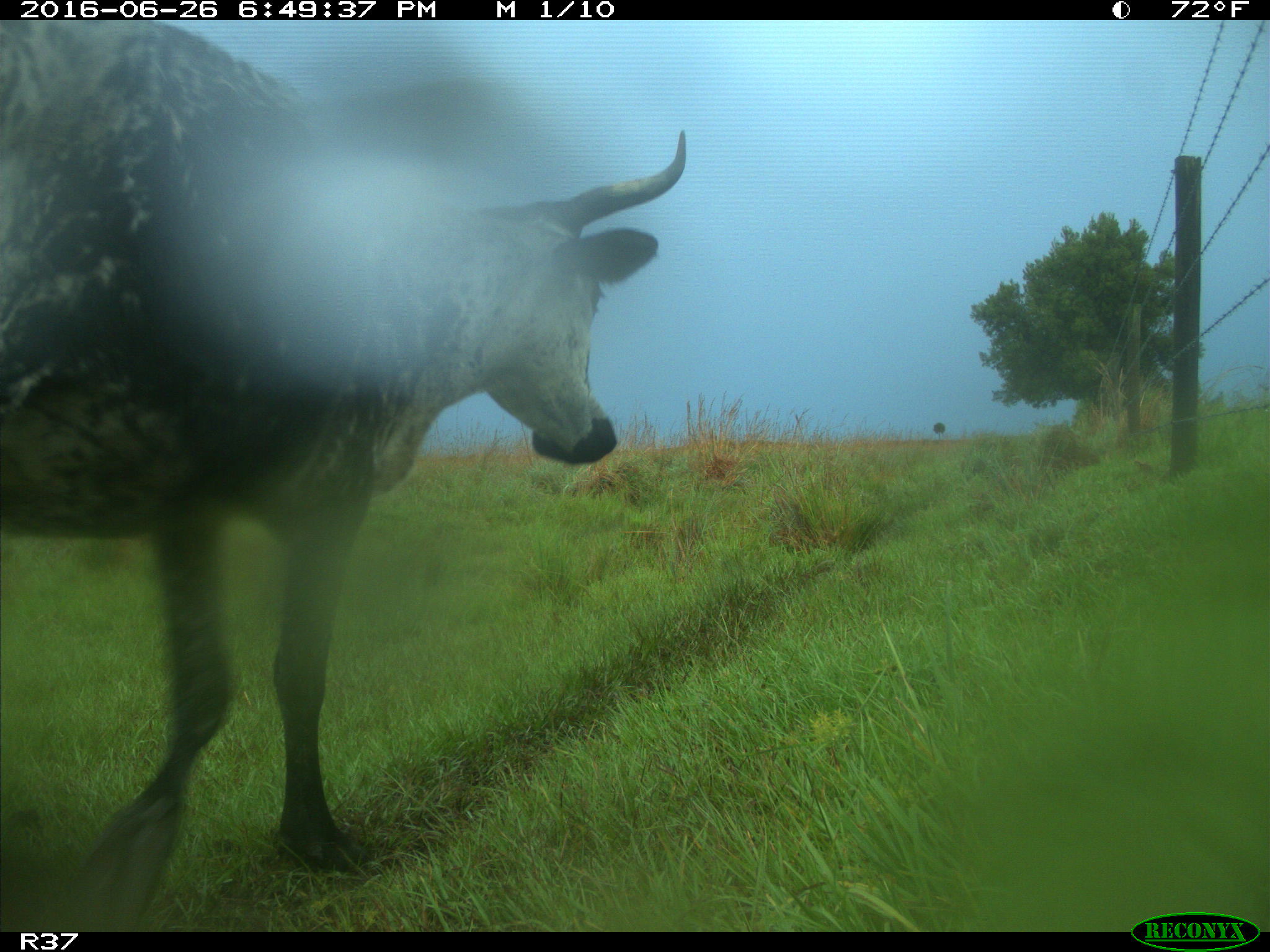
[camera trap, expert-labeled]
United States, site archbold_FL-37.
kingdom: Animalia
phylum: Chordata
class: Mammalia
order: Artiodactyla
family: Bovidae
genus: Bos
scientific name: Bos taurus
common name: domestic cow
Bos taurus (domestic cow).